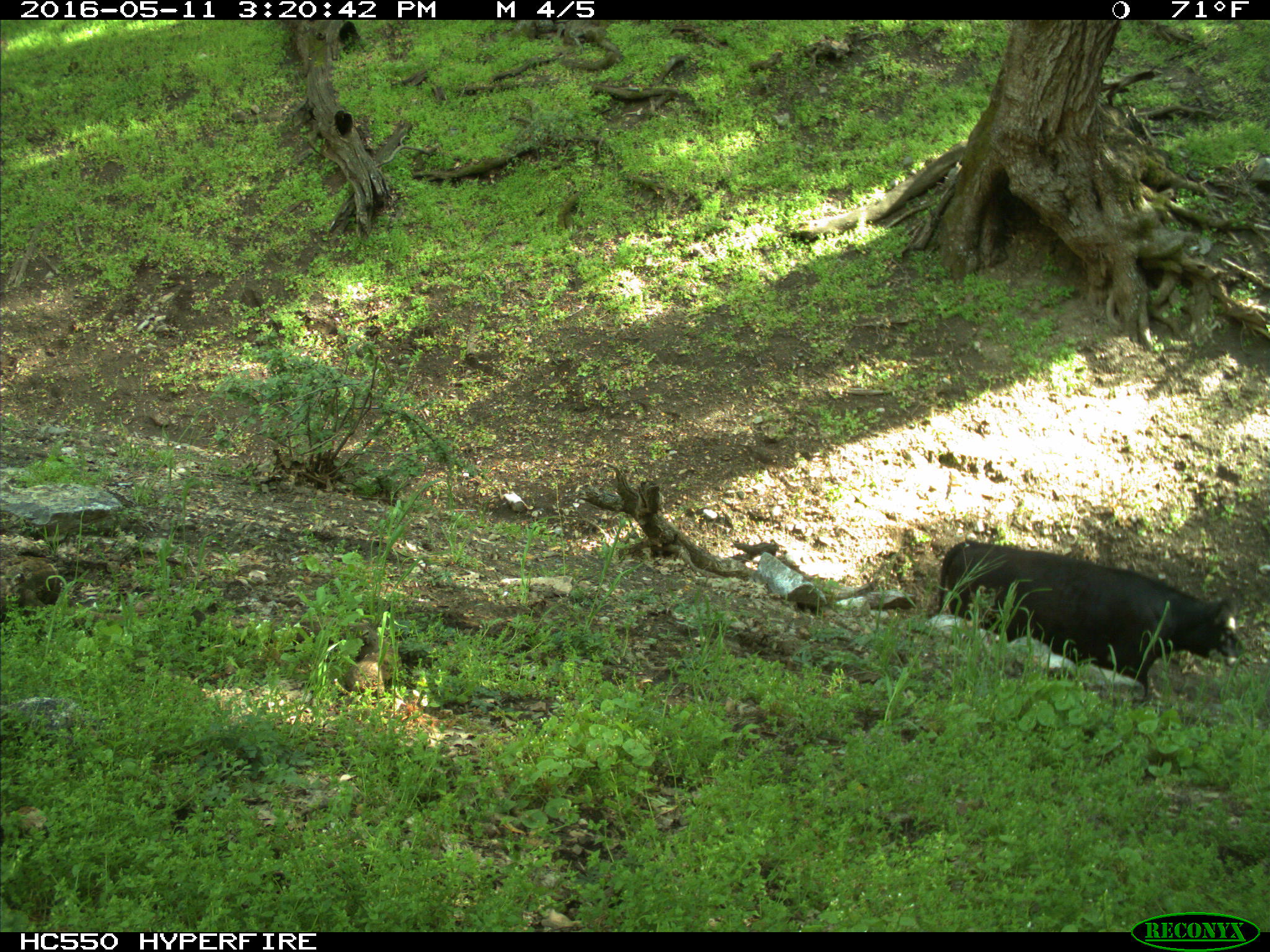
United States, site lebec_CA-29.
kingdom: Animalia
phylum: Chordata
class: Mammalia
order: Artiodactyla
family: Bovidae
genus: Bos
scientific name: Bos taurus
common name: domestic cow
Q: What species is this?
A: Bos taurus (domestic cow).